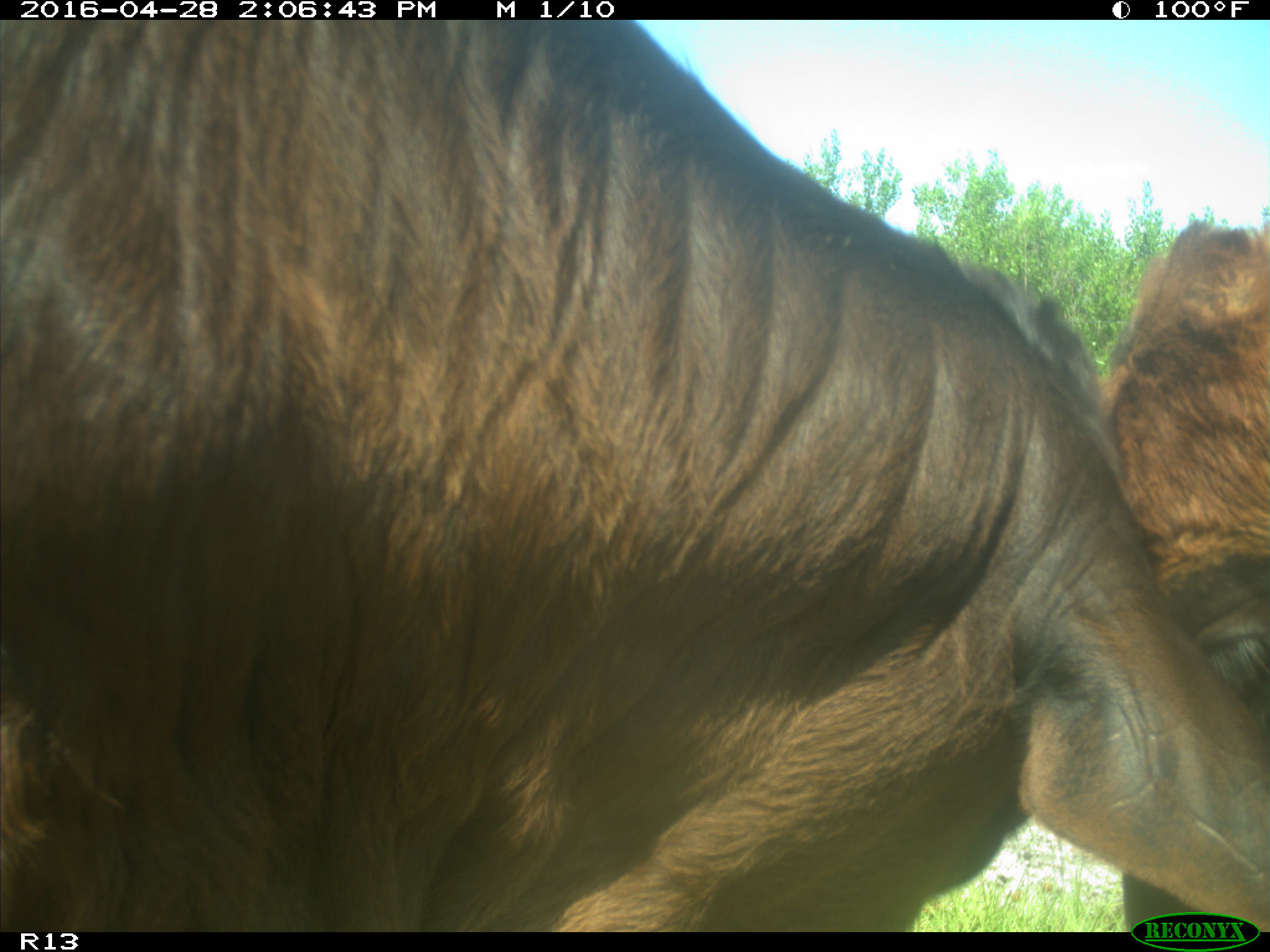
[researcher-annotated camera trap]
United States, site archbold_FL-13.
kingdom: Animalia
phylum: Chordata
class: Mammalia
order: Artiodactyla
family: Bovidae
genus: Bos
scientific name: Bos taurus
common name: domestic cow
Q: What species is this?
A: Bos taurus (domestic cow).